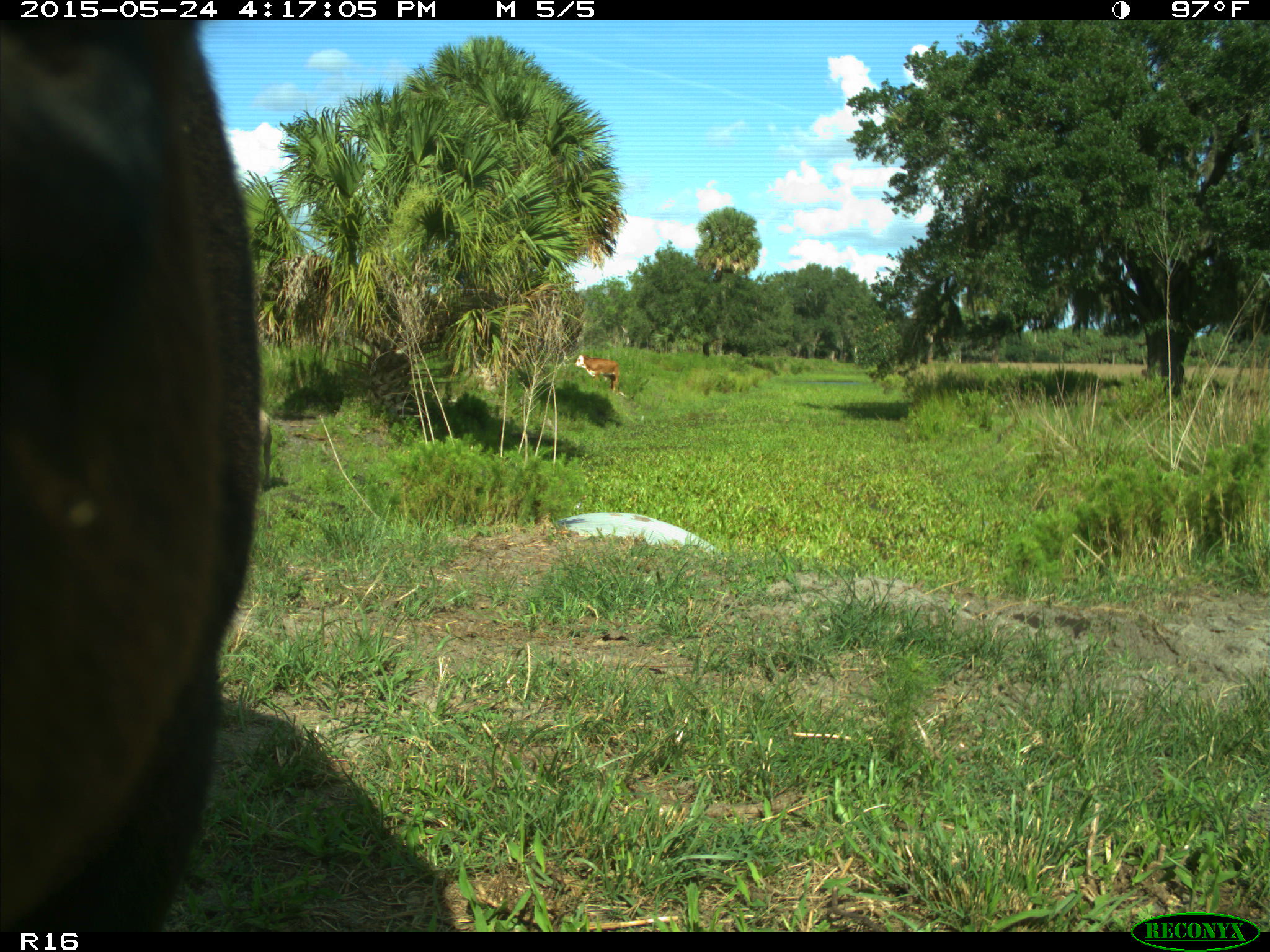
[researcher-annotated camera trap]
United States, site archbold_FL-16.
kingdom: Animalia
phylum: Chordata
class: Mammalia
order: Artiodactyla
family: Bovidae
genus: Bos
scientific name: Bos taurus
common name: domestic cow